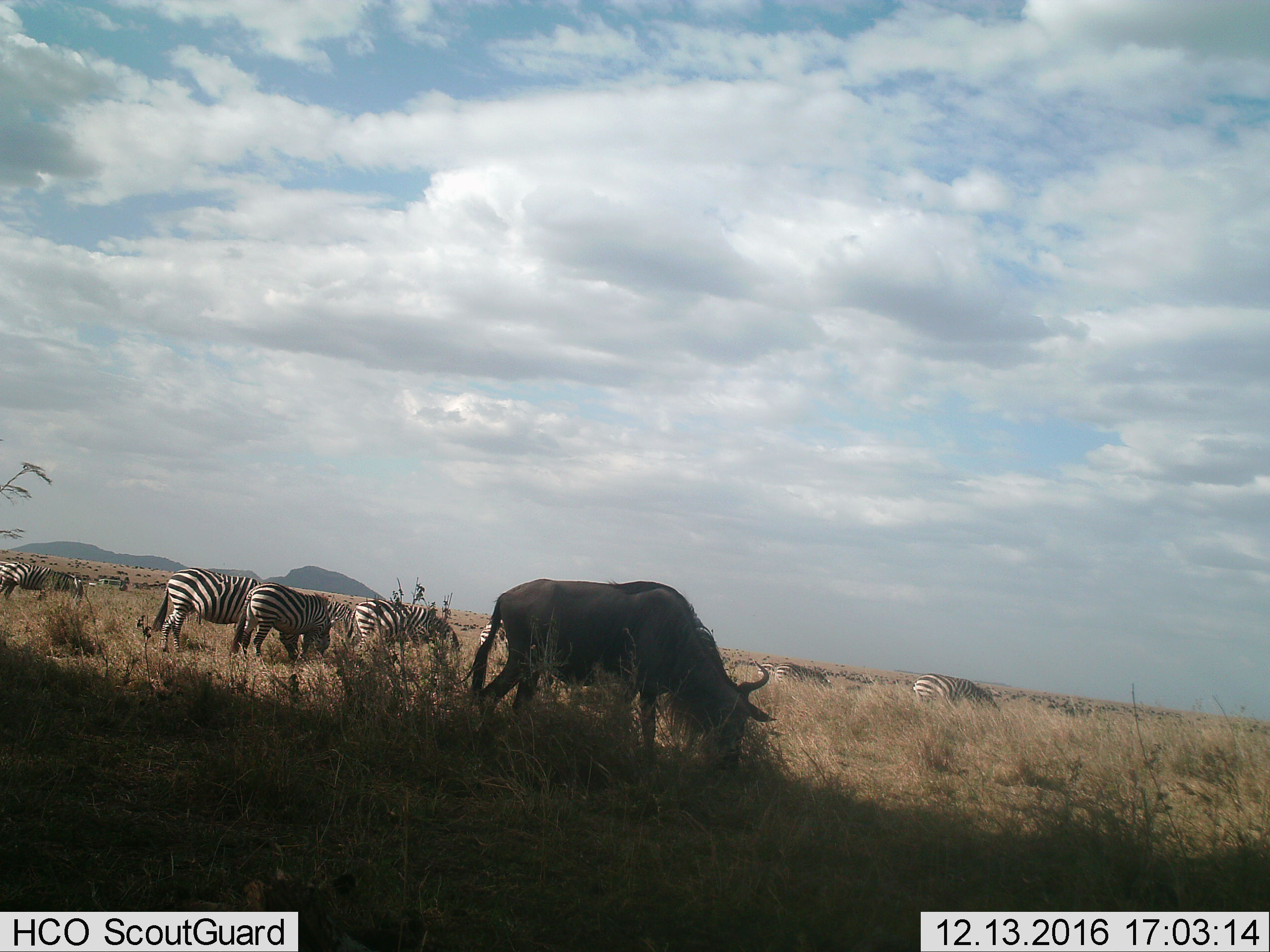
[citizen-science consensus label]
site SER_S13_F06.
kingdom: Animalia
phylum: Chordata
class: Mammalia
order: Artiodactyla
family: Bovidae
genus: Connochaetes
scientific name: Connochaetes taurinus taurinus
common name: blue wildebeest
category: wildebeestblue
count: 1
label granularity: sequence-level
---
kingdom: Animalia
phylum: Chordata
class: Mammalia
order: Perissodactyla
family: Equidae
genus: Equus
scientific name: Equus quagga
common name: plains zebra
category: zebraplains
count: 9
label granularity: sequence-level